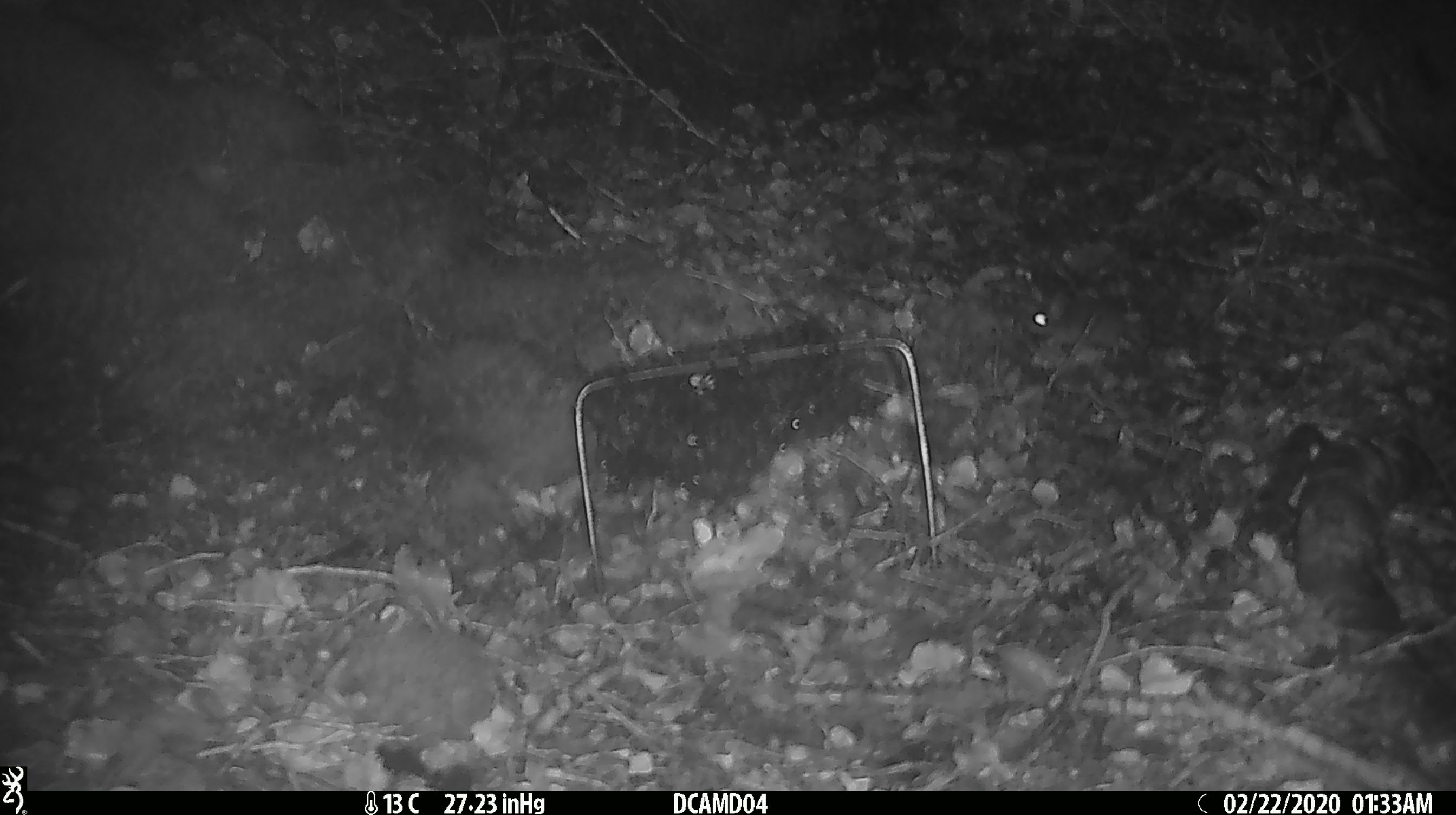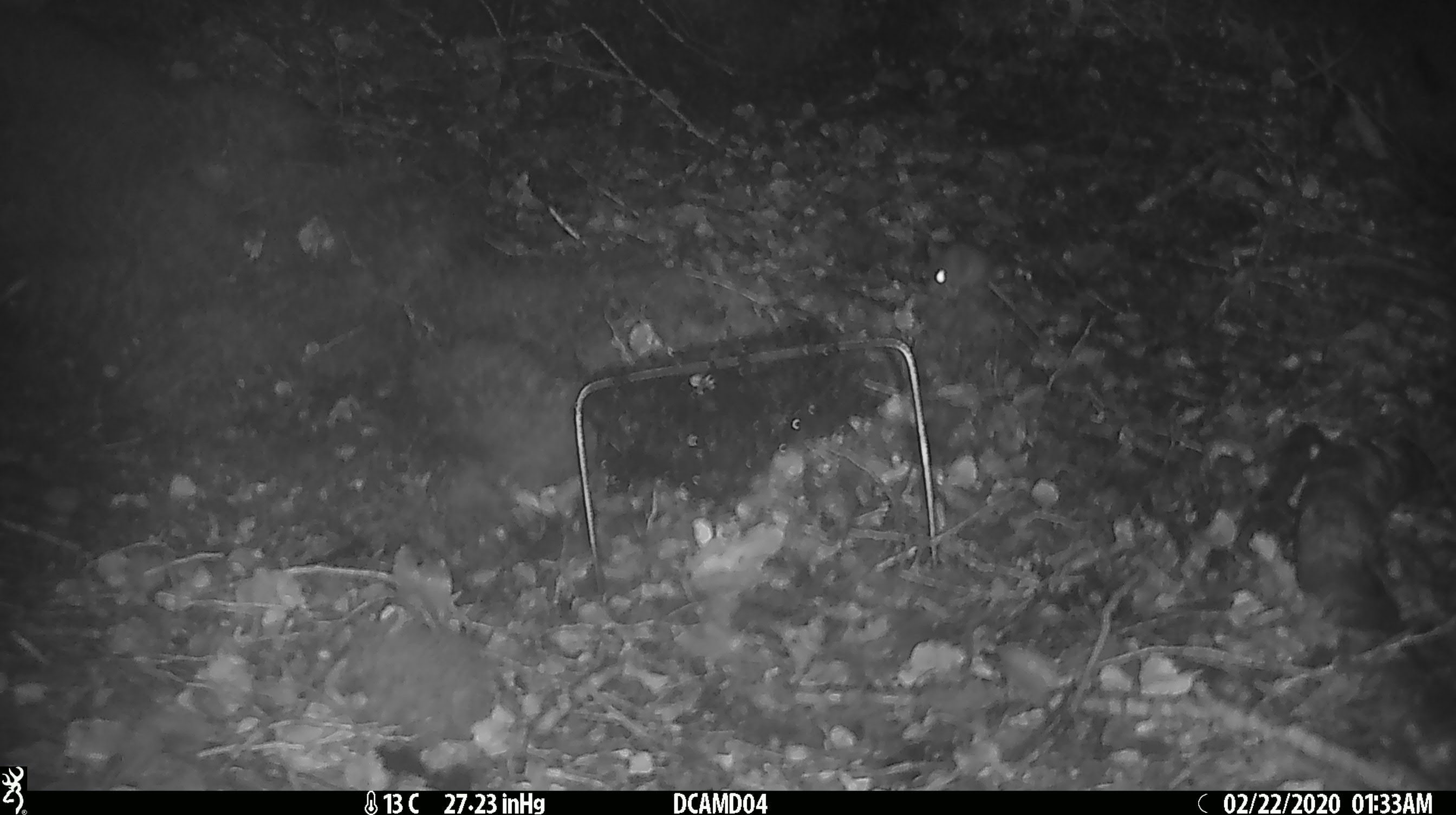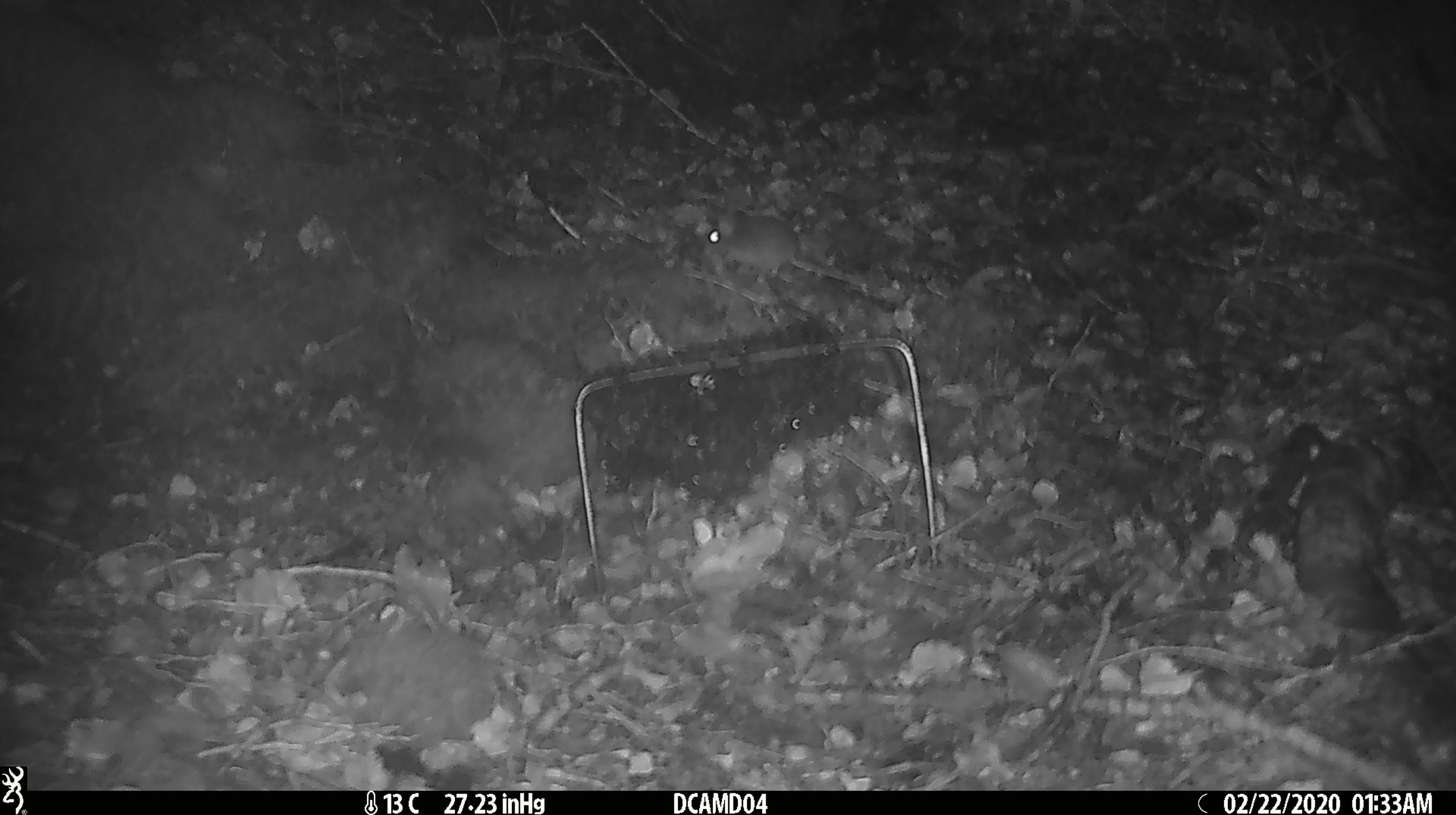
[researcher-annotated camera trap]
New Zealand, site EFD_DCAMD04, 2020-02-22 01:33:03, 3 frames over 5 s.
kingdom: Animalia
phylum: Chordata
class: Mammalia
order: Rodentia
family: Muridae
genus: Mus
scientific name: Mus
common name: mouse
Mouse (Mus).